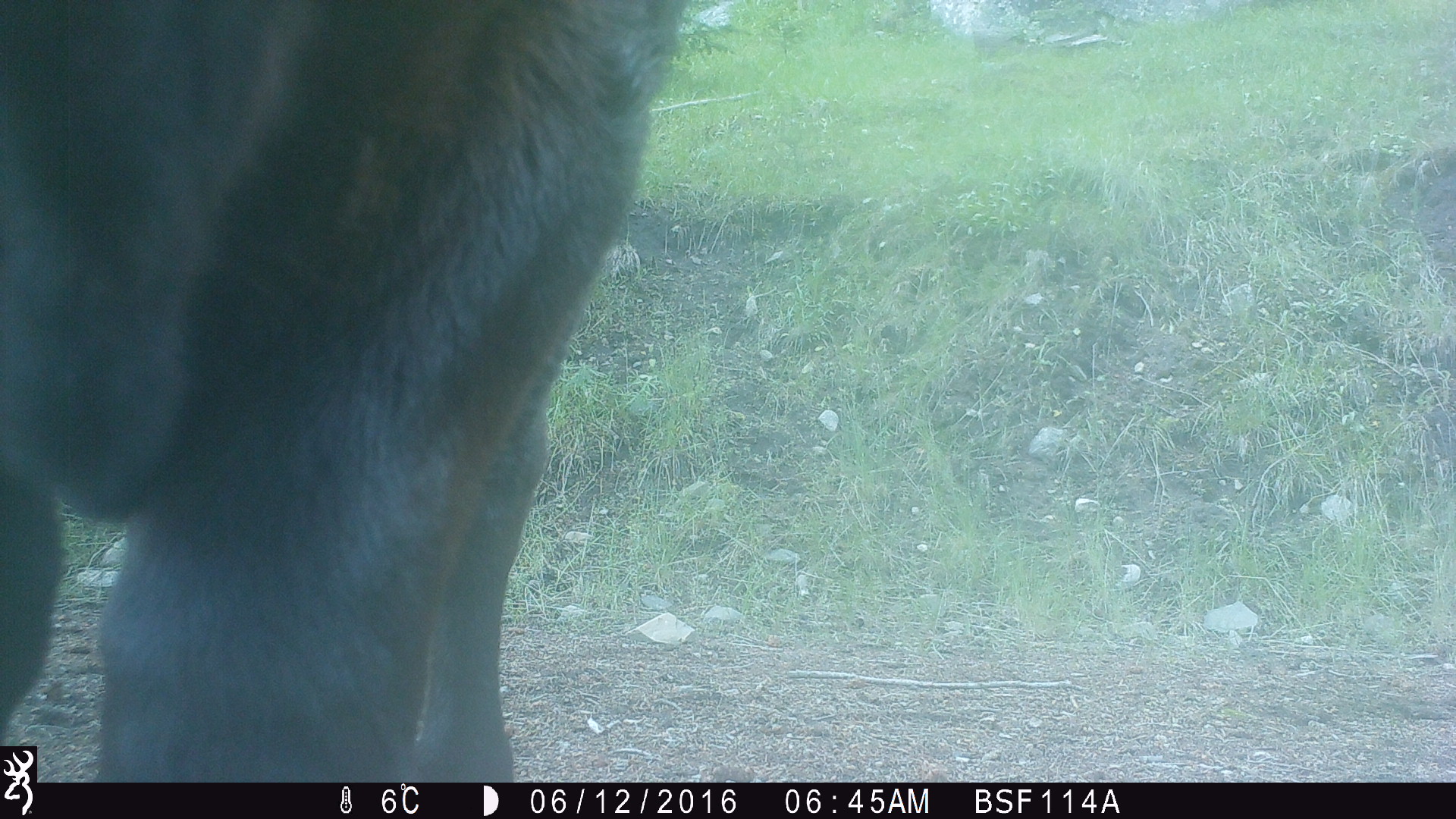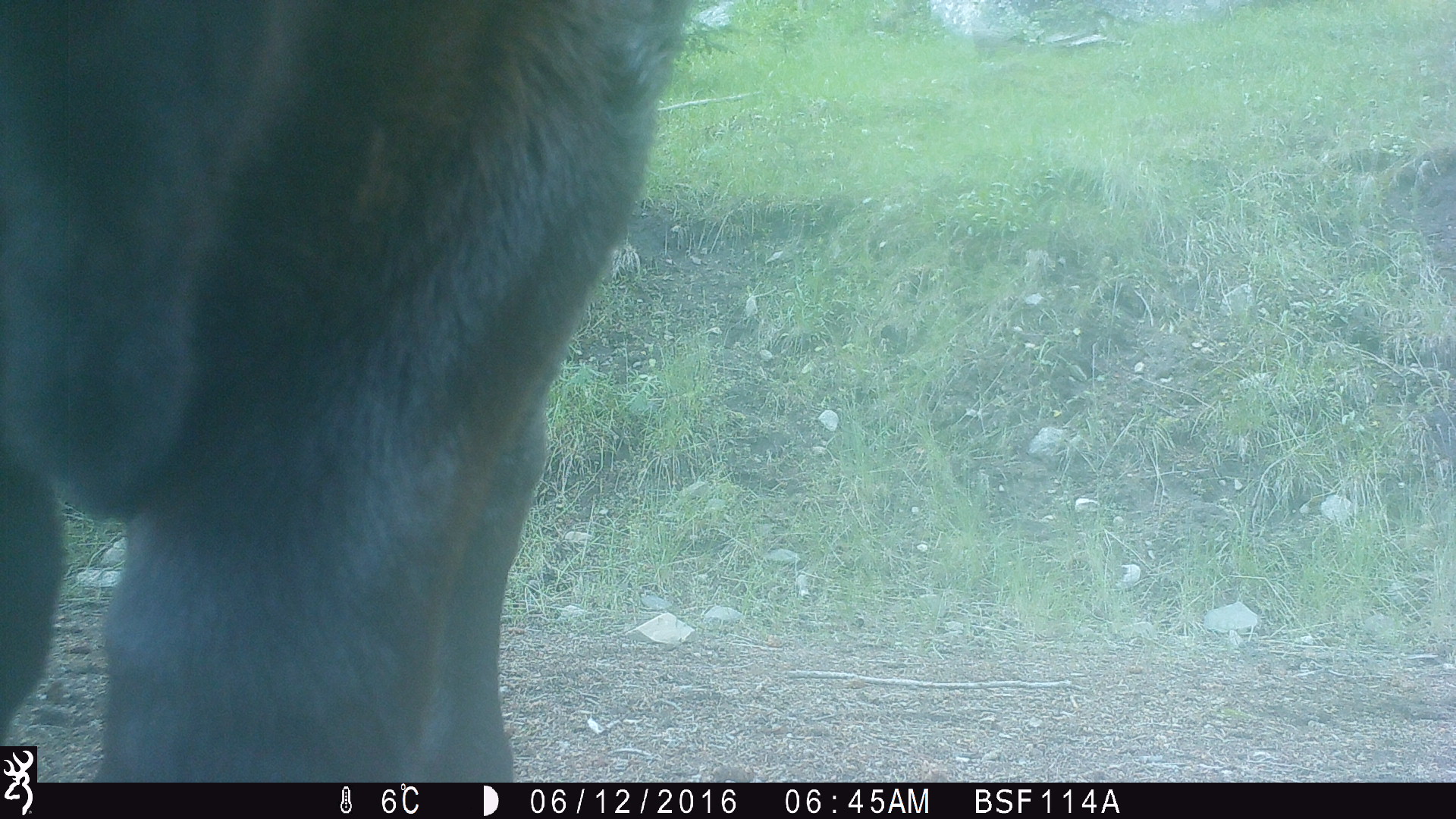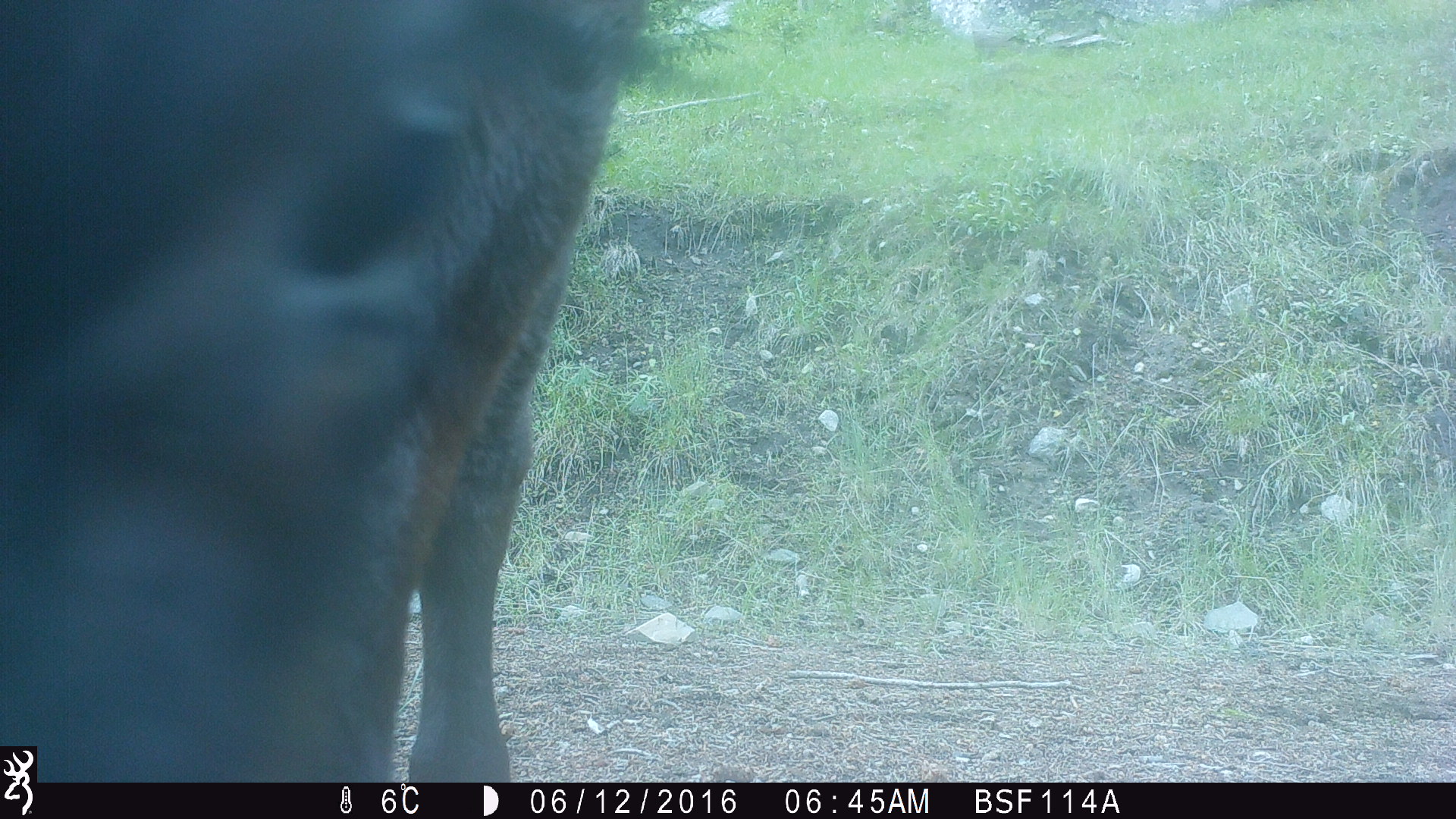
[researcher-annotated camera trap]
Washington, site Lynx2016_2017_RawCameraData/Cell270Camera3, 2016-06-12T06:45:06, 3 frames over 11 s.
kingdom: Animalia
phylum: Chordata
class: Mammalia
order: Artiodactyla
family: Bovidae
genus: Bos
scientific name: Bos taurus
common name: domestic cattle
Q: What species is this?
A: Domestic cattle (Bos taurus).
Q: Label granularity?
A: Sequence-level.